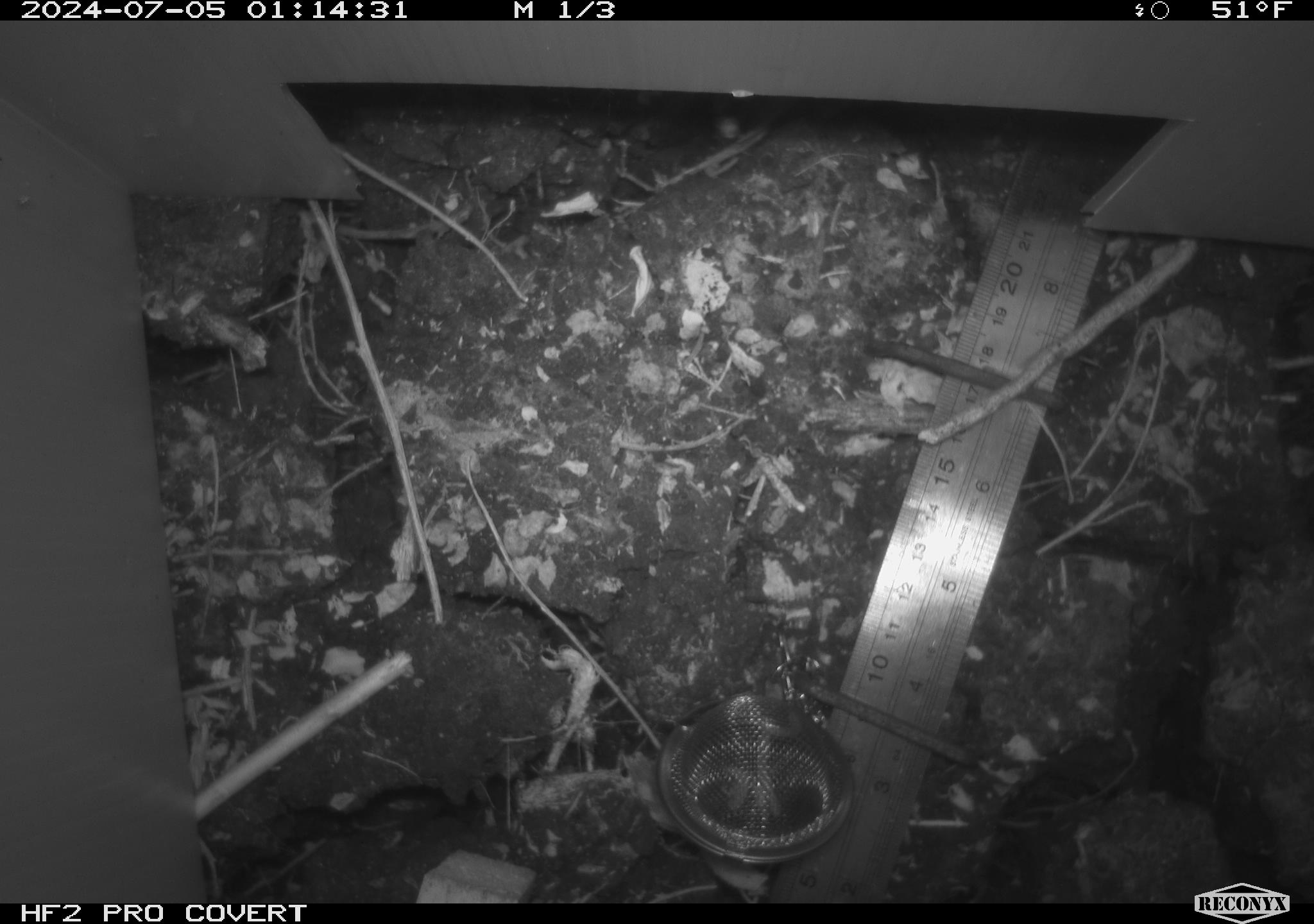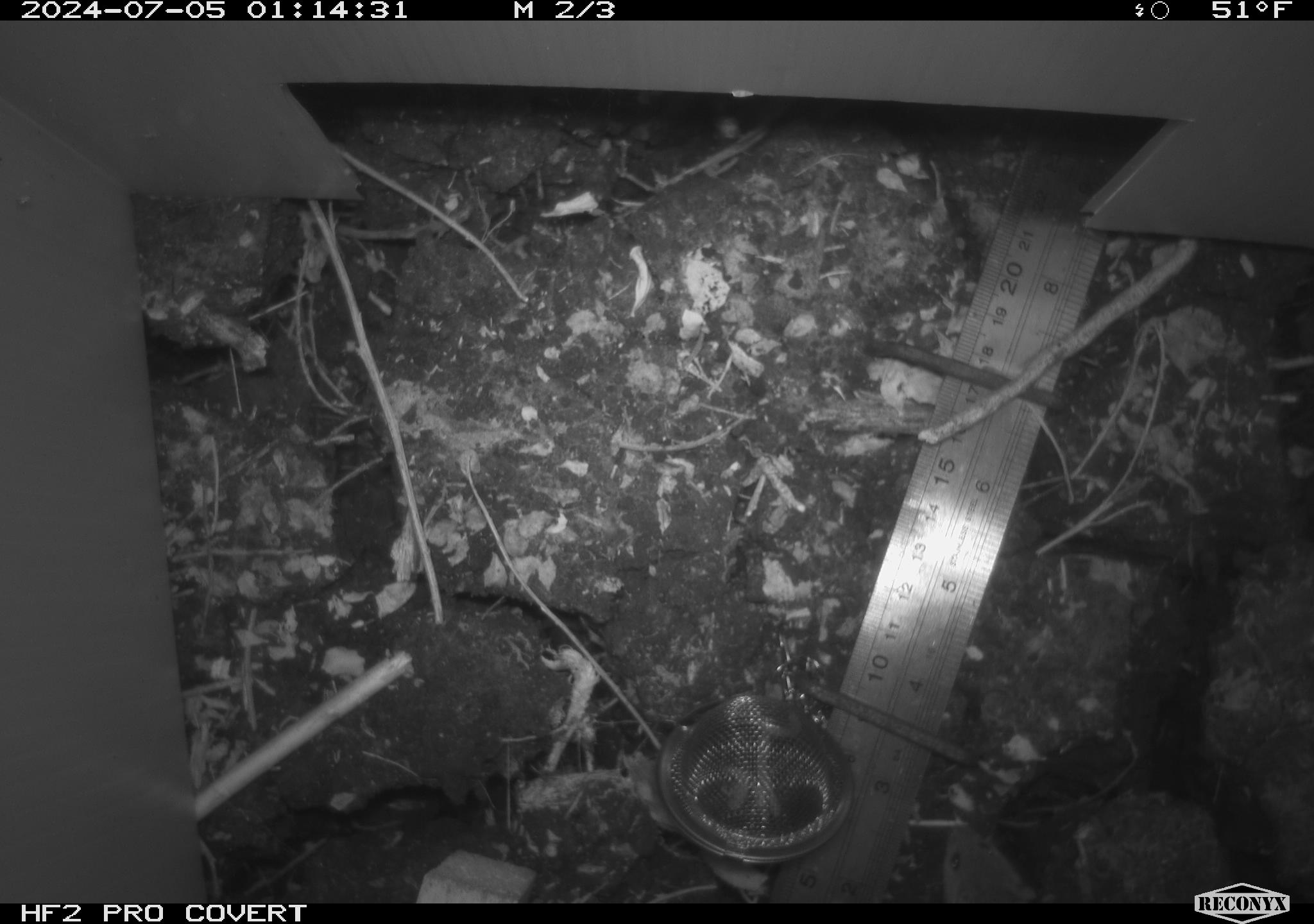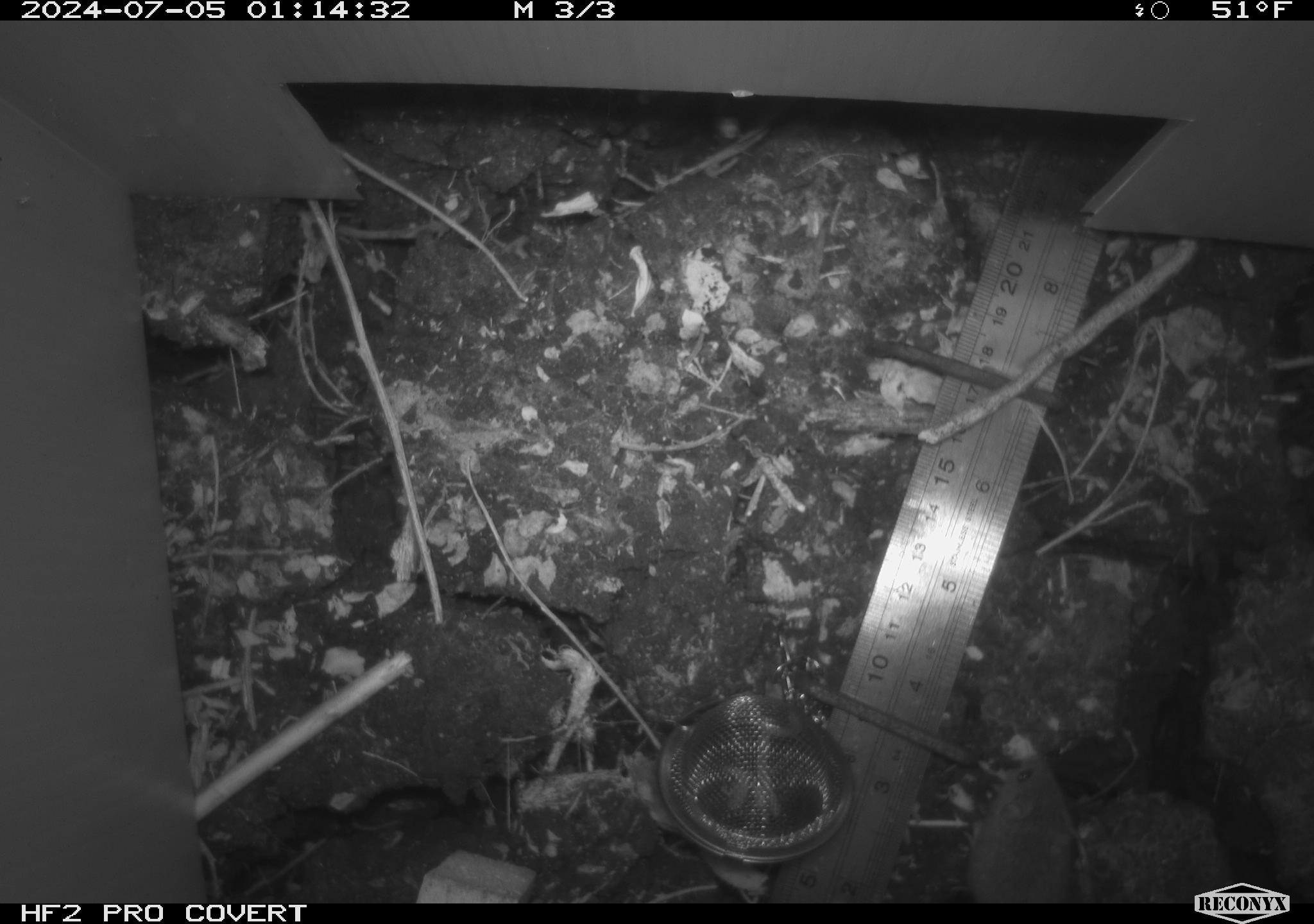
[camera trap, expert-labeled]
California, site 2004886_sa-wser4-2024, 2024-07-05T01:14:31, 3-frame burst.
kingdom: Animalia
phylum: Chordata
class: Mammalia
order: Rodentia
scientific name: Rodentia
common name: mouse species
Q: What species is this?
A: Mouse species (Rodentia).